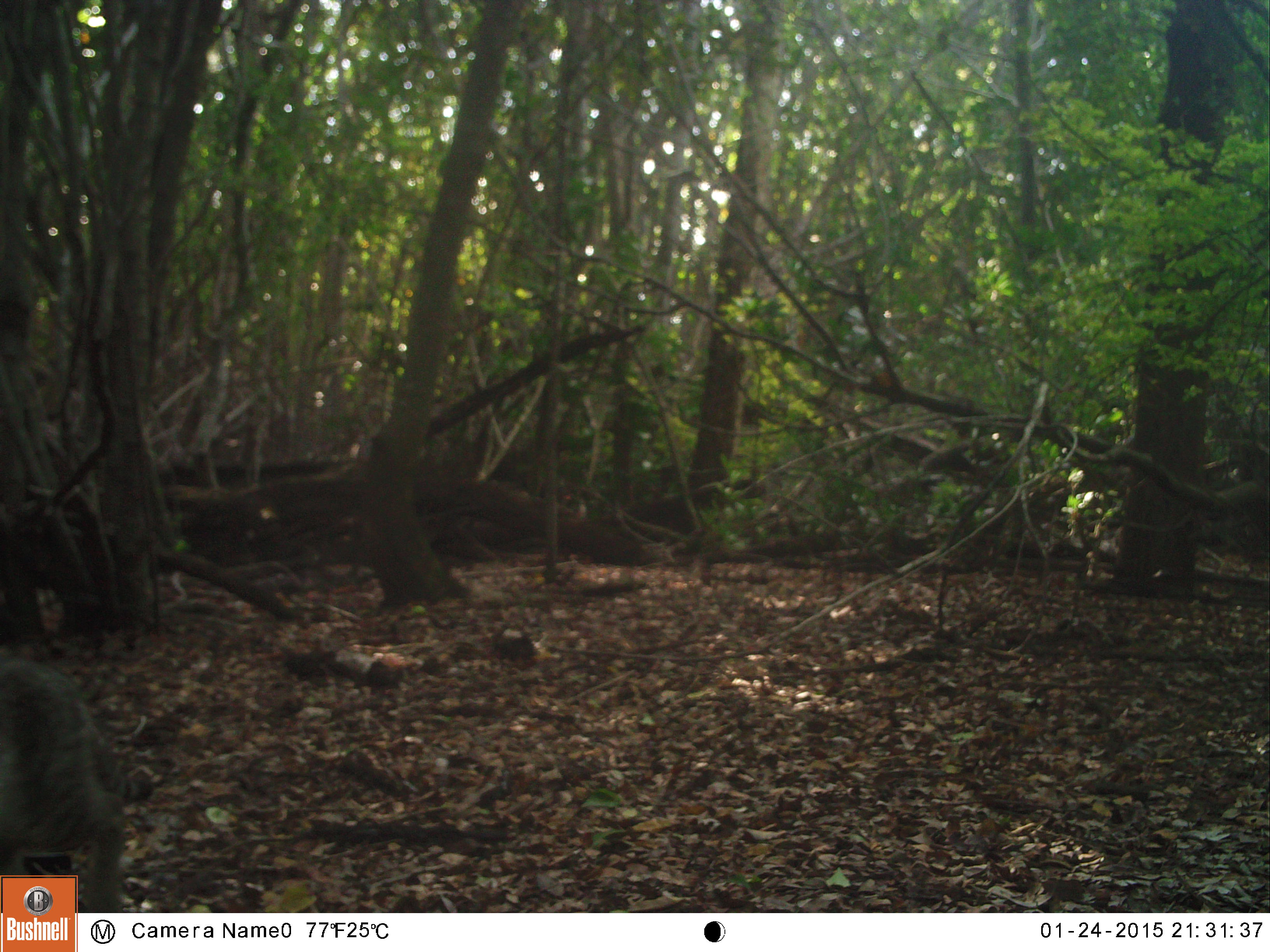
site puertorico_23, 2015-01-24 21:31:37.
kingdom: Animalia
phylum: Chordata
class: Mammalia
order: Carnivora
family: Felidae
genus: Felis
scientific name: Felis catus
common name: cat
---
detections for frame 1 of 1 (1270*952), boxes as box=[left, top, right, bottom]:
cat: box=[1, 654, 128, 913]